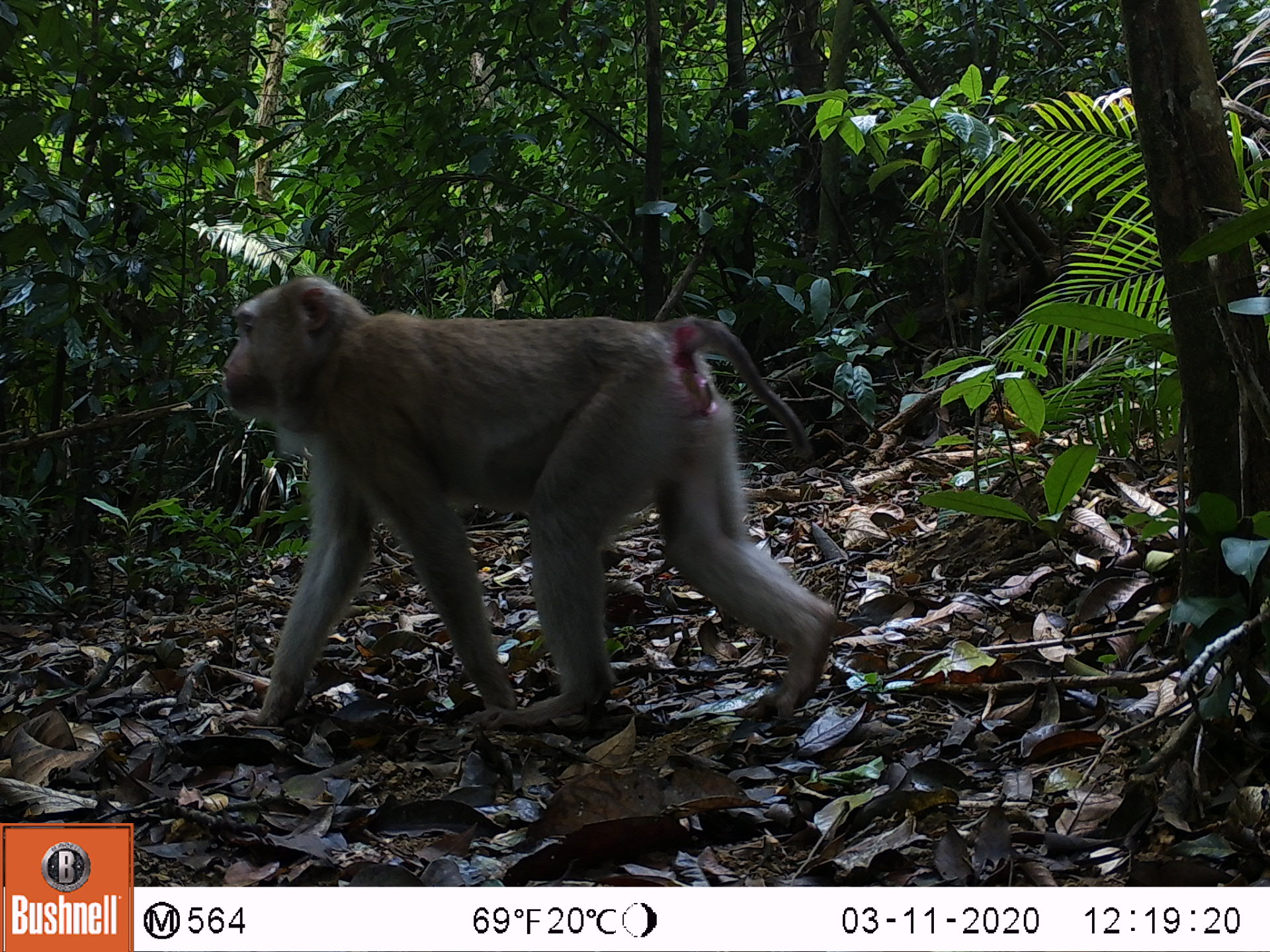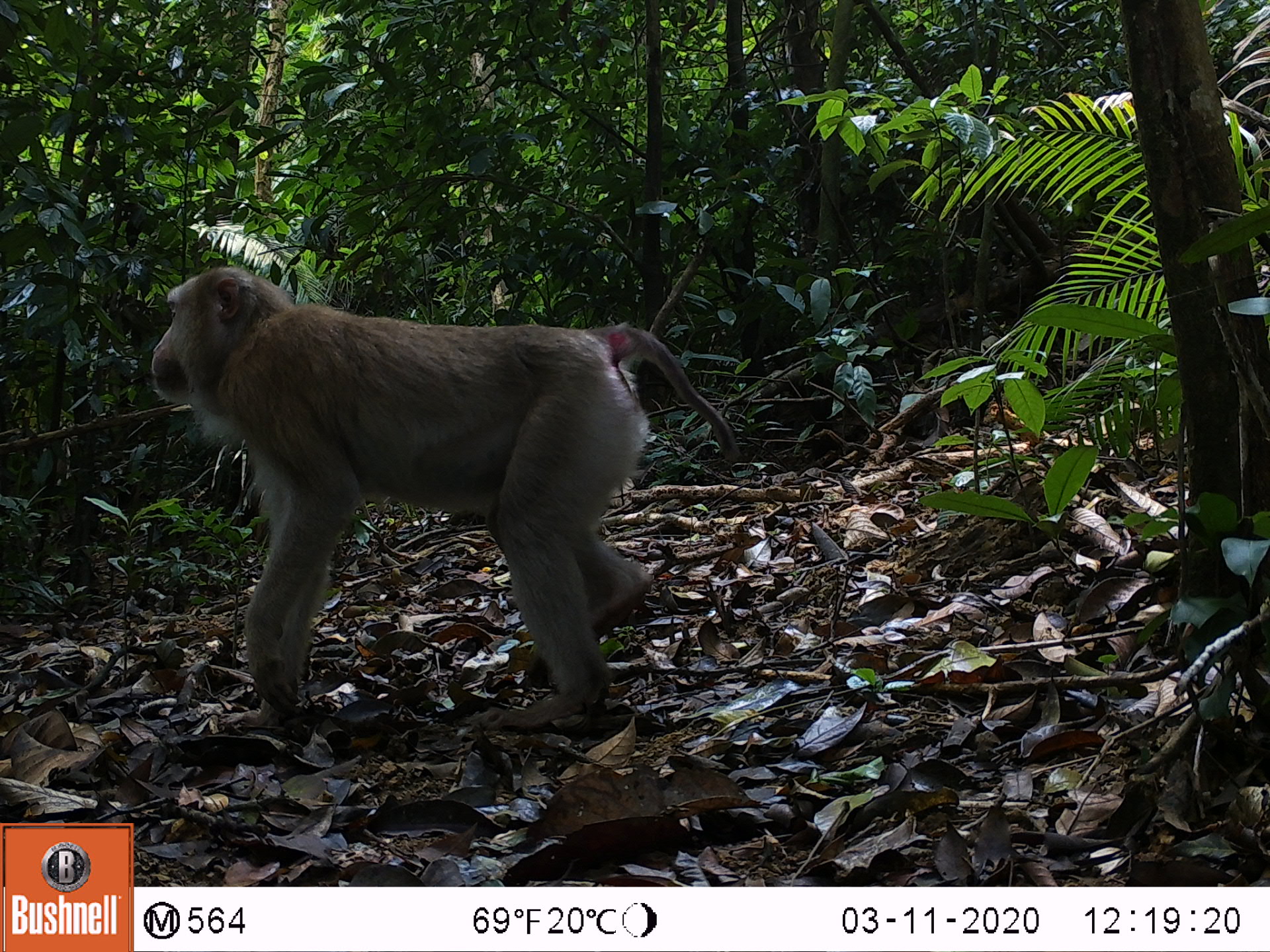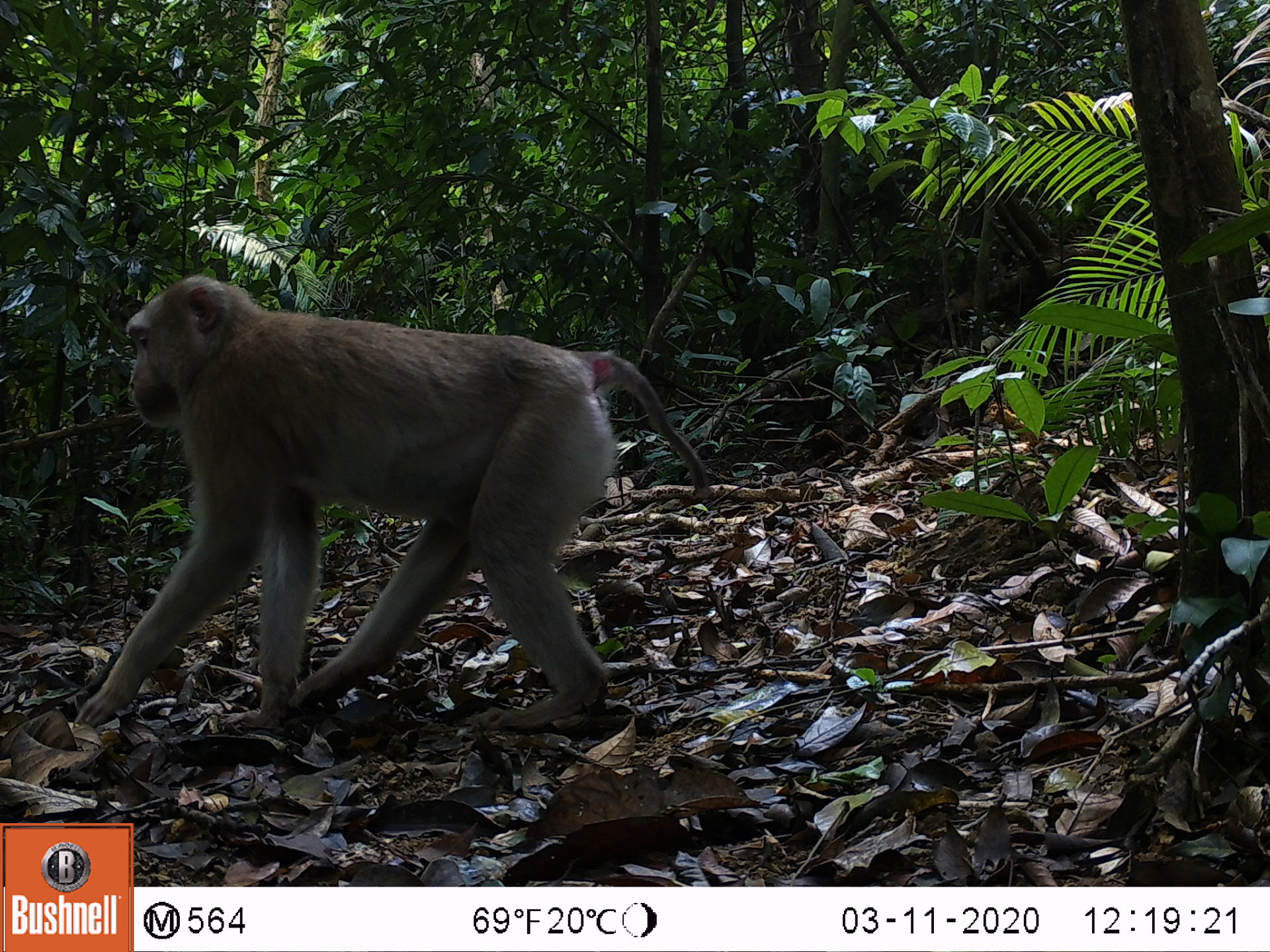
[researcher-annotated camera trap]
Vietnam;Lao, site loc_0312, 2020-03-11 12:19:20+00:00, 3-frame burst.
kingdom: Animalia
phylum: Chordata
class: Mammalia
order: Primates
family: Cercopithecidae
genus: Macaca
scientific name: Macaca nemestrina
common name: pig-tailed macaque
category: pig tailed macaque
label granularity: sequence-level